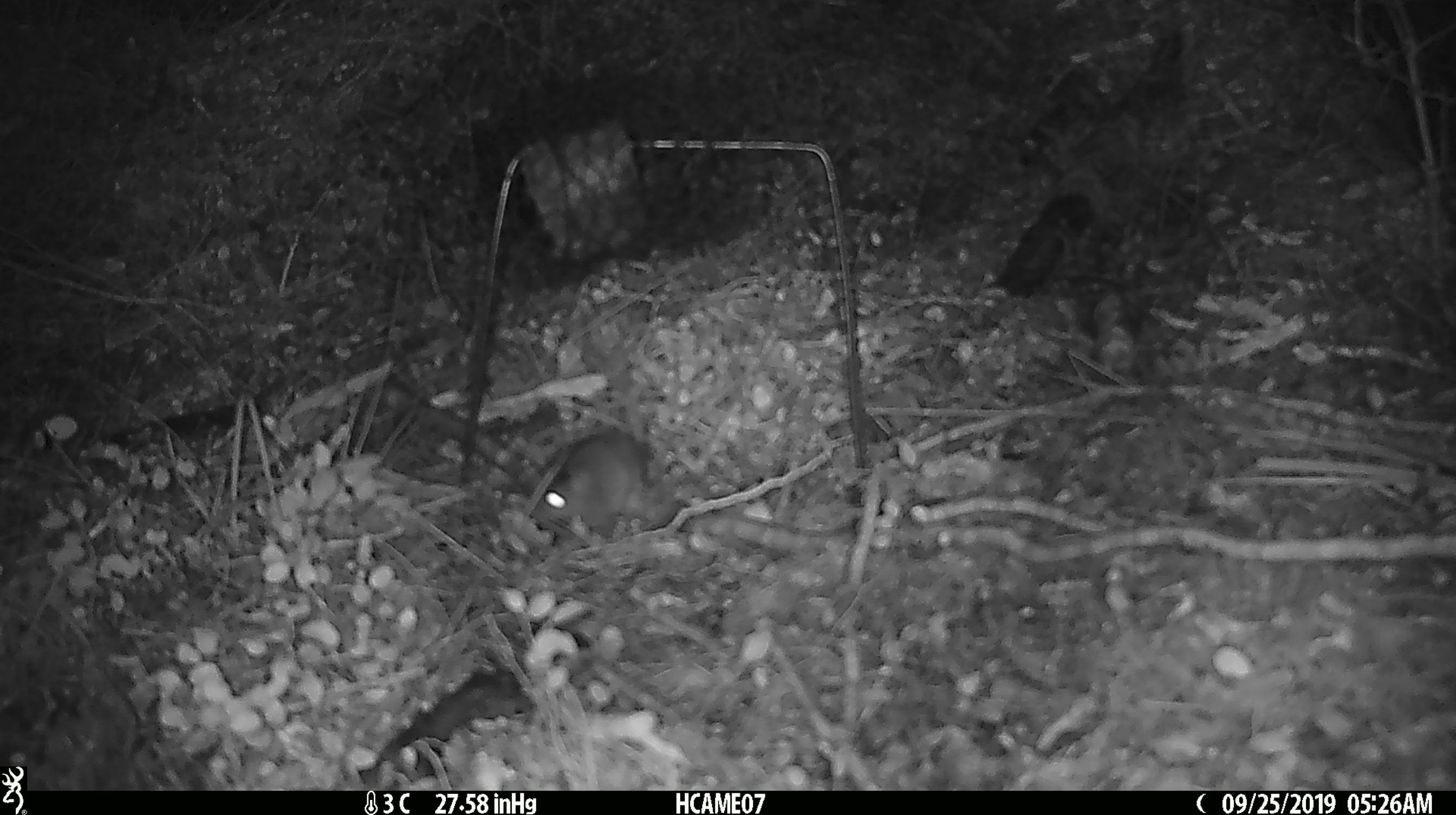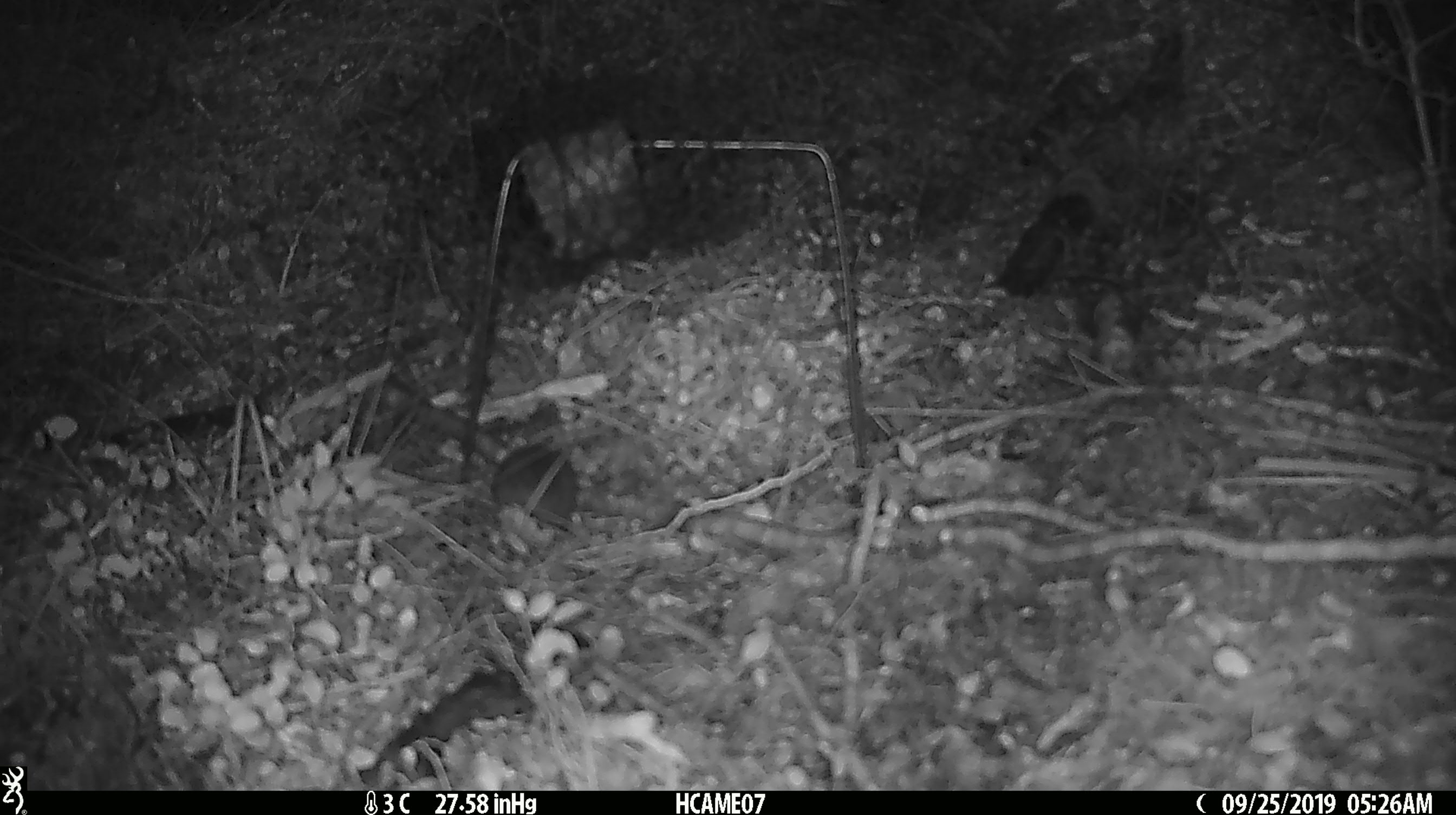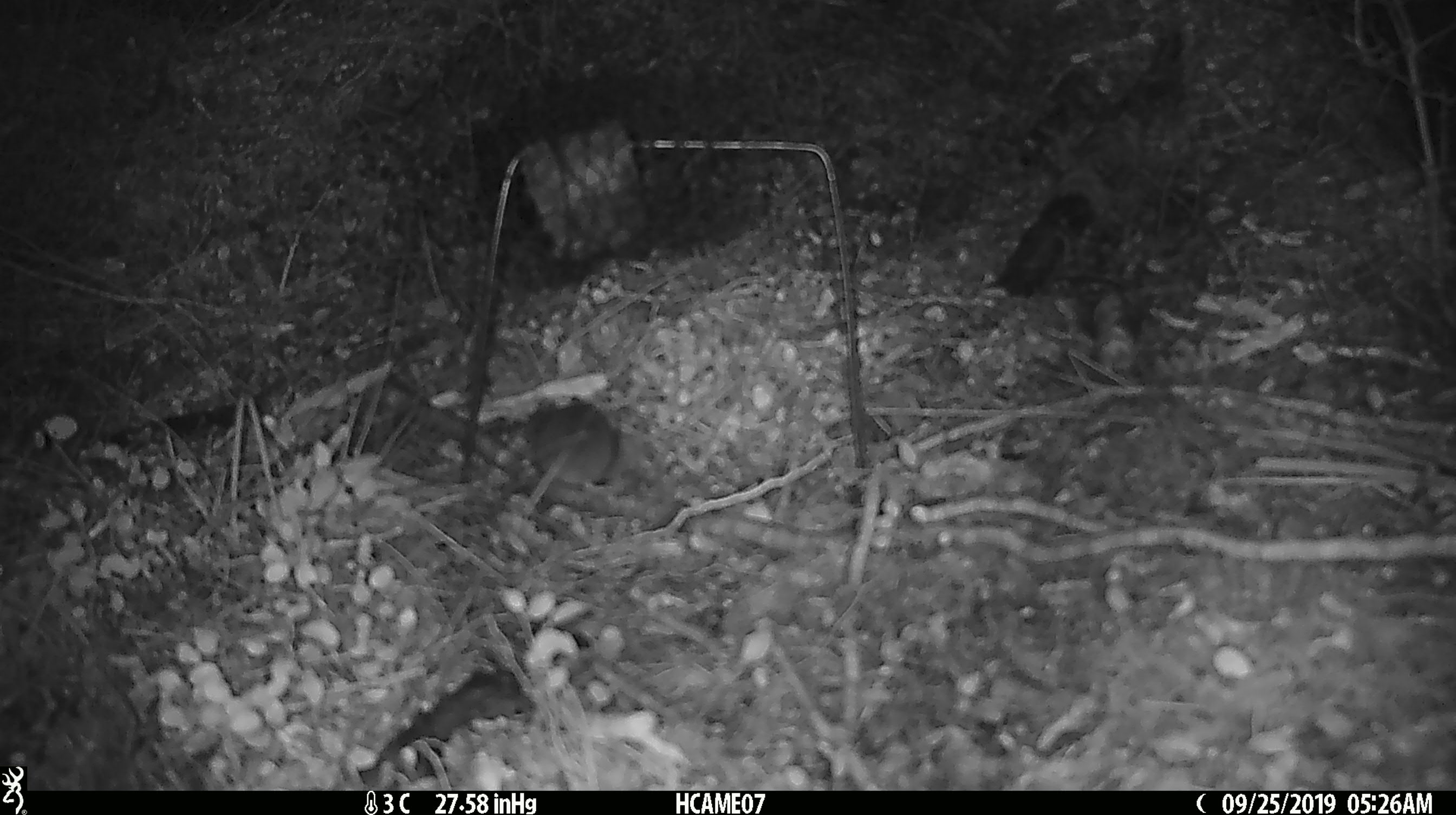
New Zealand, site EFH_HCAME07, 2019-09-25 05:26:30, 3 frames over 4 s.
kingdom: Animalia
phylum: Chordata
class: Mammalia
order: Rodentia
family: Muridae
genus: Mus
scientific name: Mus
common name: mouse